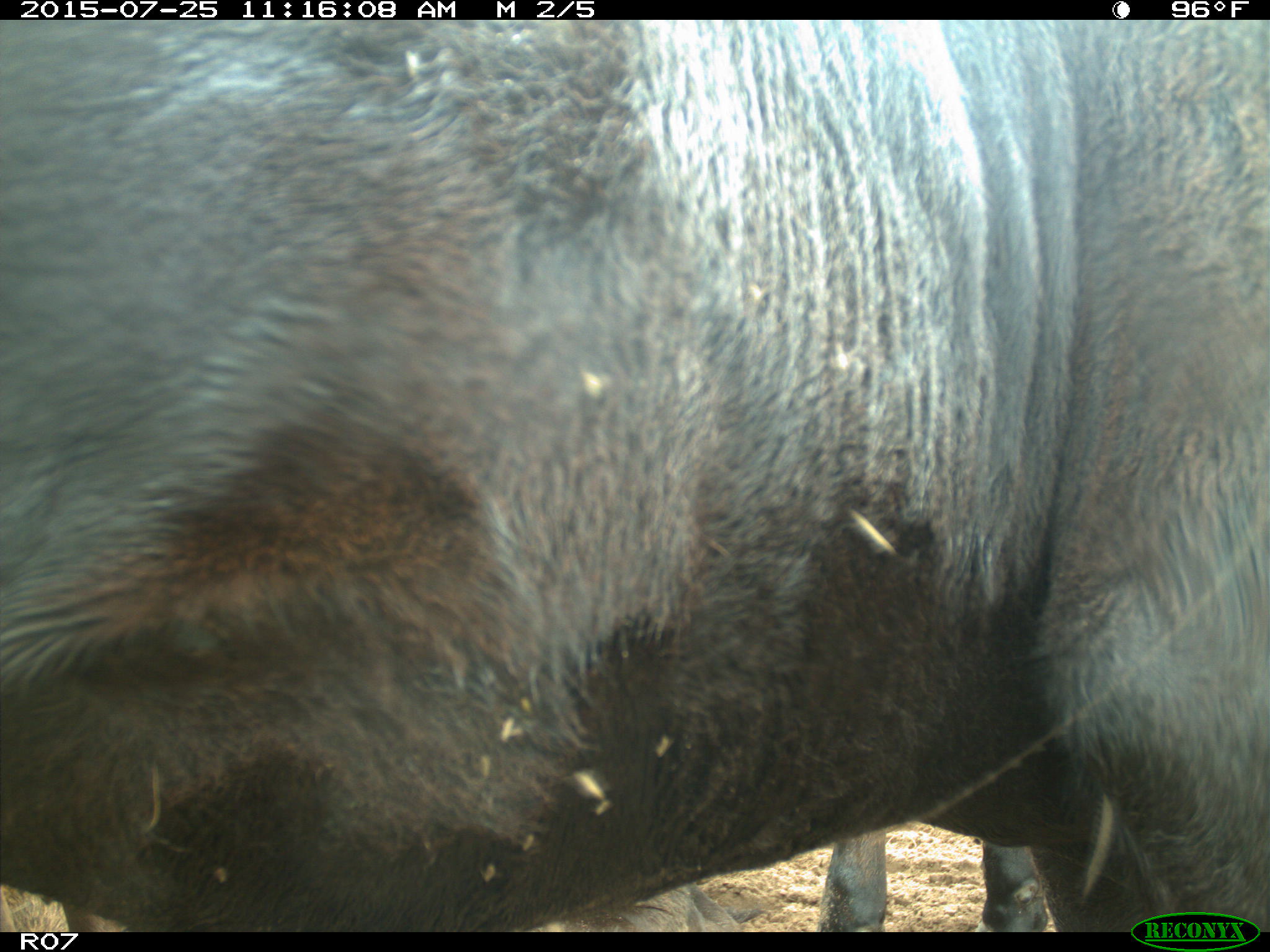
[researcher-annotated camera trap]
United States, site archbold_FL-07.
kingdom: Animalia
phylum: Chordata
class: Mammalia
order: Artiodactyla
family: Bovidae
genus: Bos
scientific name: Bos taurus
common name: domestic cow